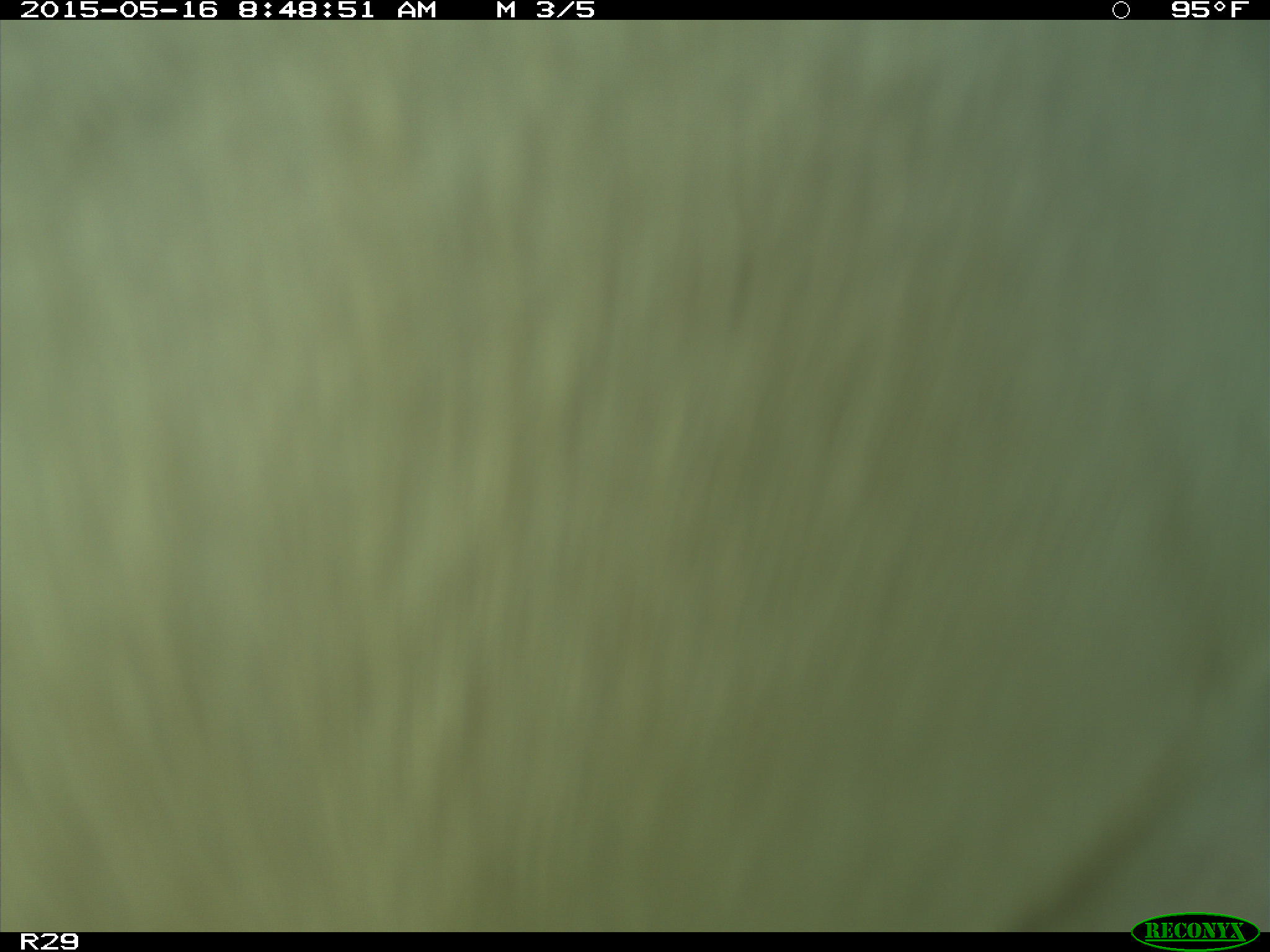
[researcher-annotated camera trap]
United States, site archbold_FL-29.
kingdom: Animalia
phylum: Chordata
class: Mammalia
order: Artiodactyla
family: Bovidae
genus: Bos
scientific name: Bos taurus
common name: domestic cow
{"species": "Bos taurus (domestic cow)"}